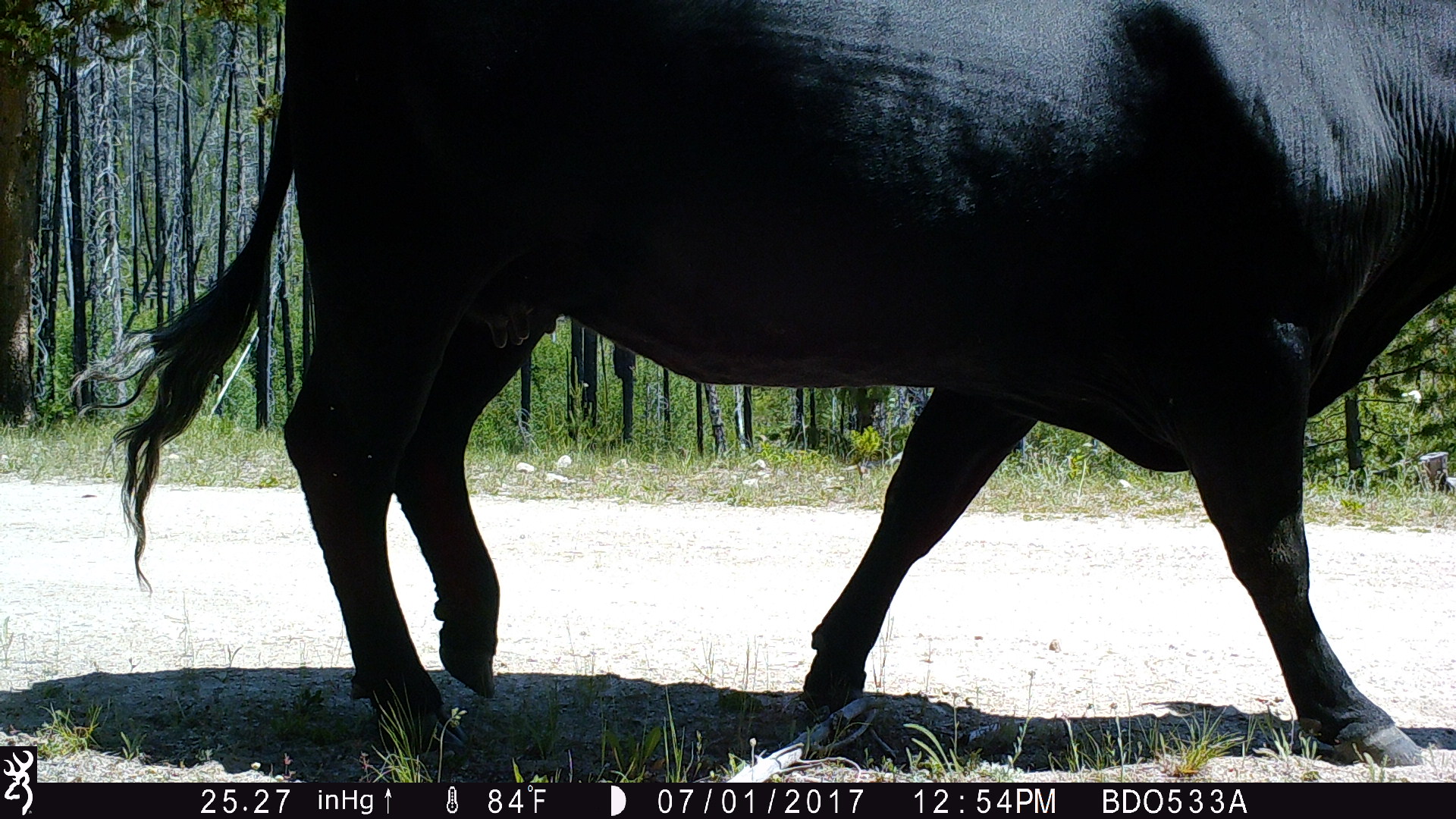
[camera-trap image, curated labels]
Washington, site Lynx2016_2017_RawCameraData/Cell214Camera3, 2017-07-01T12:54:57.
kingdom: Animalia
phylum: Chordata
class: Mammalia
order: Artiodactyla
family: Bovidae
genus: Bos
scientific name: Bos taurus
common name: domestic cattle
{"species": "domestic cattle (Bos taurus)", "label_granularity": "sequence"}